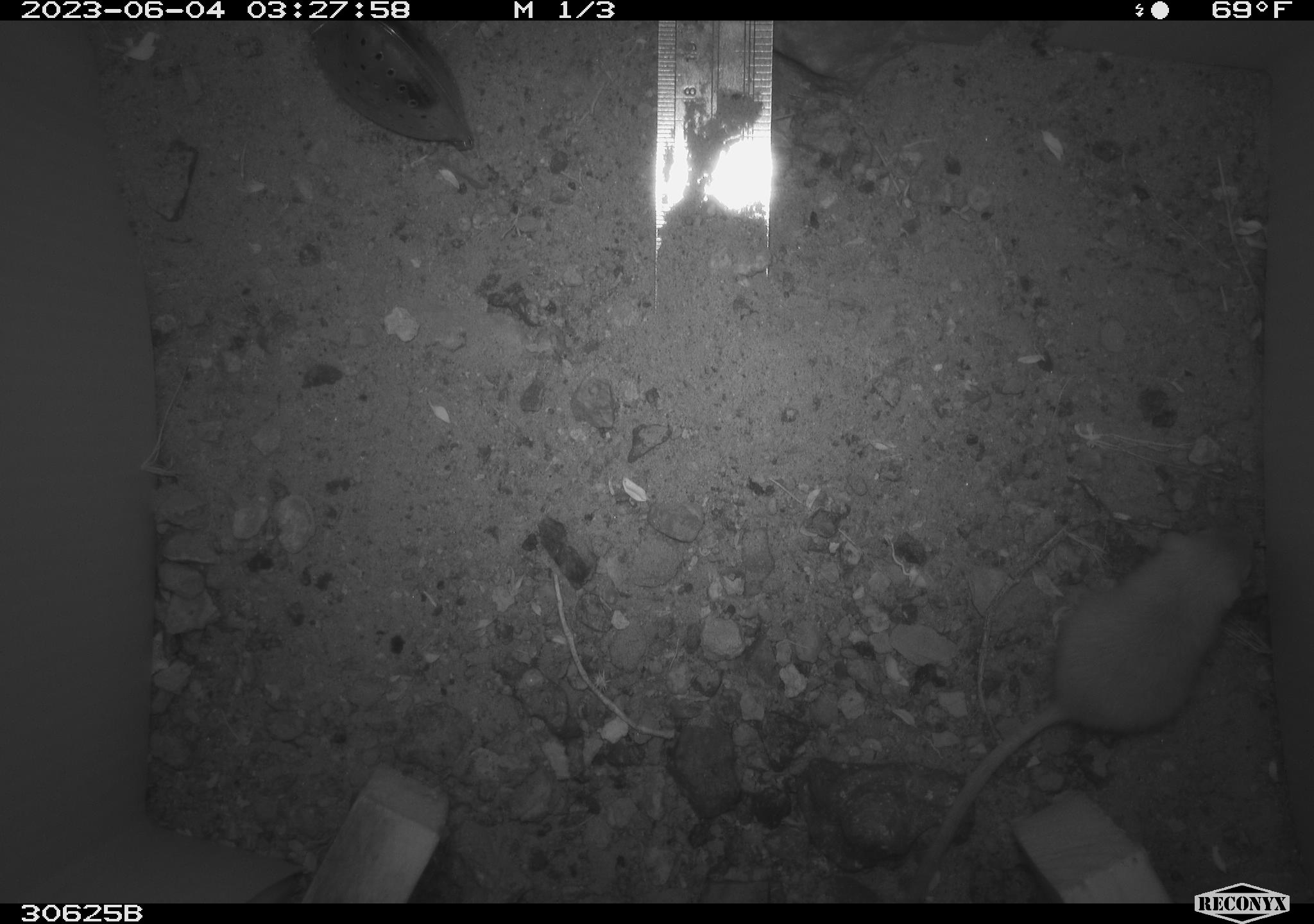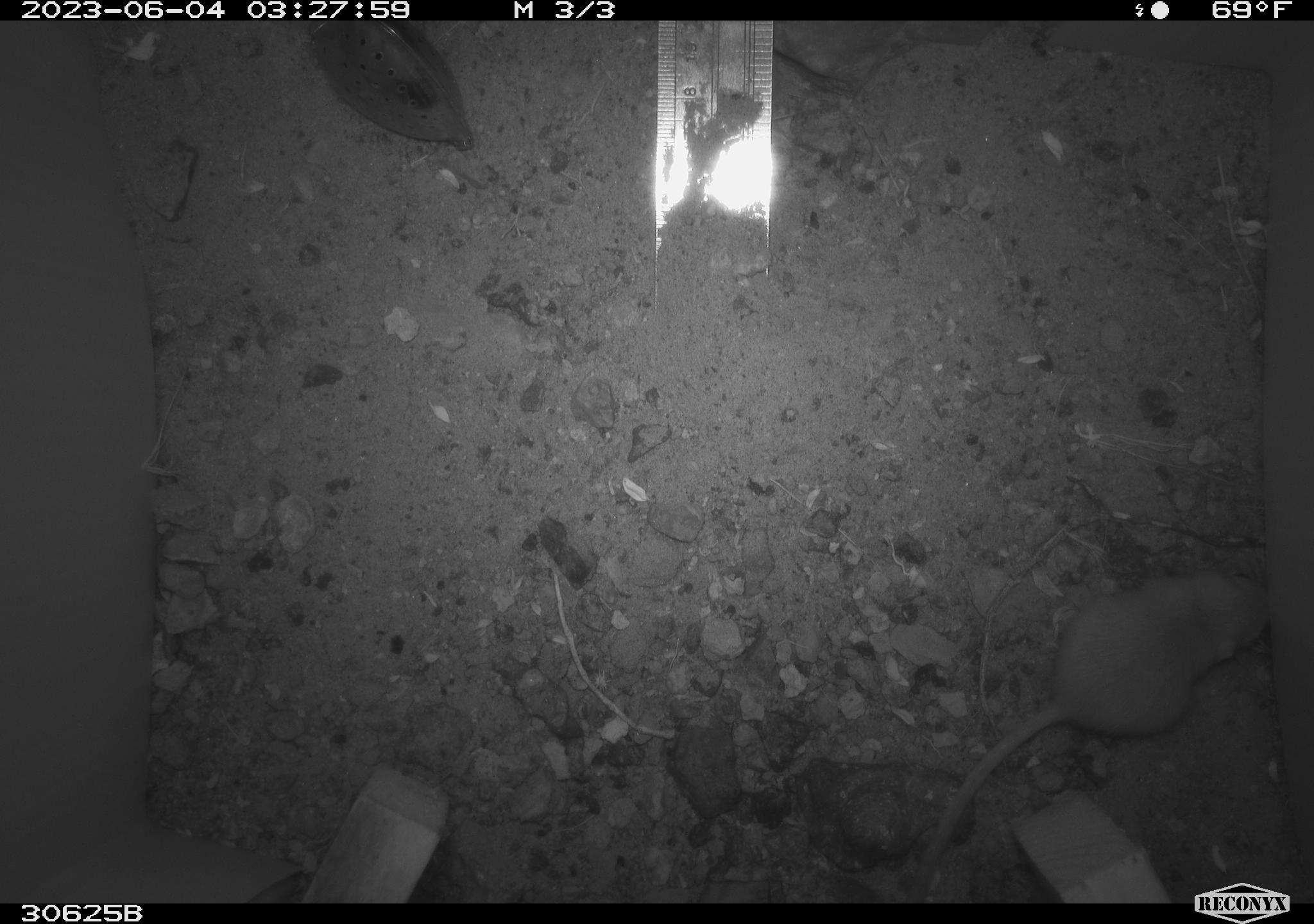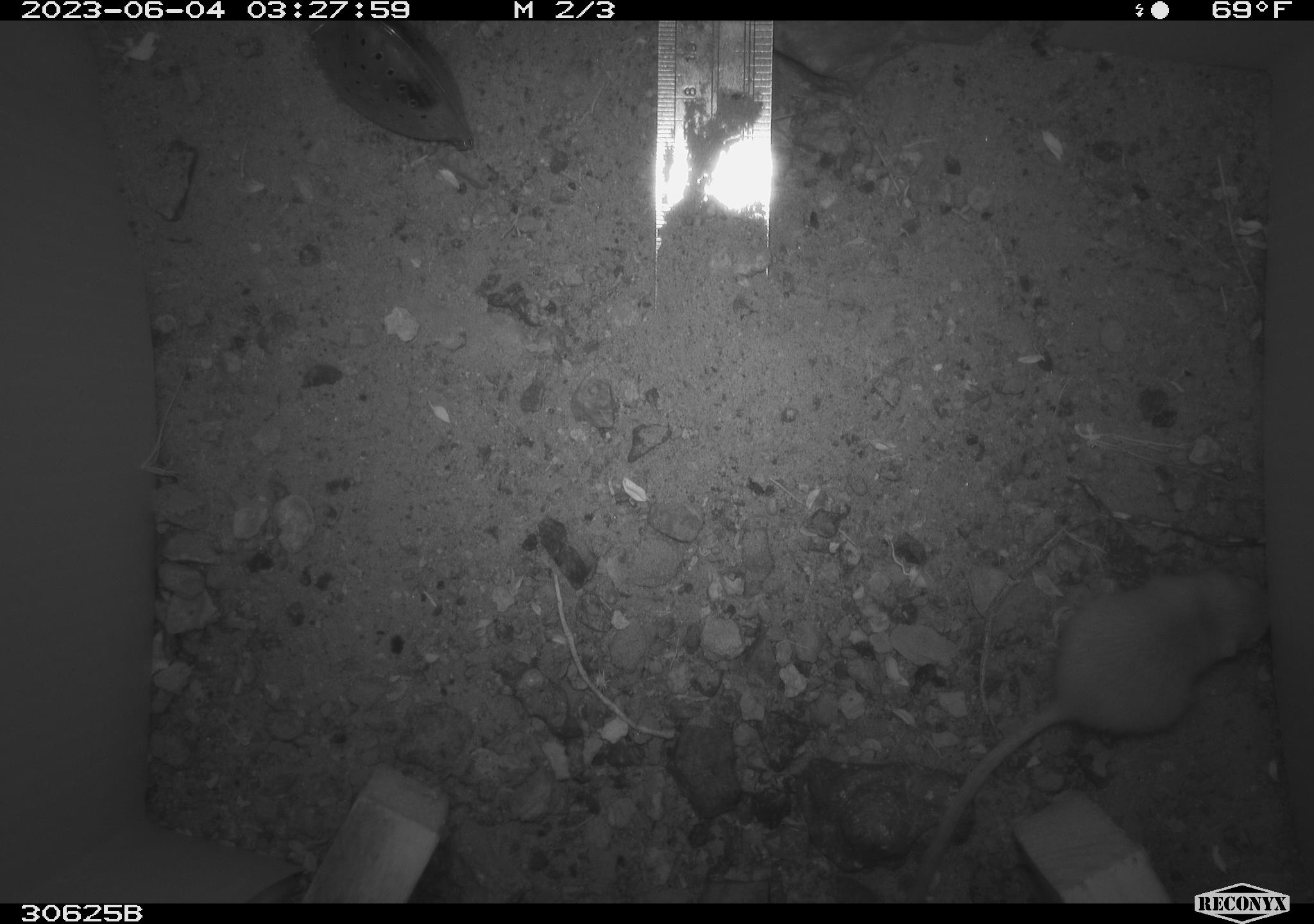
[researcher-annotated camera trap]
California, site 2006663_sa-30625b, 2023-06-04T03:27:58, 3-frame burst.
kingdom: Animalia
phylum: Chordata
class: Mammalia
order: Rodentia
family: Heteromyidae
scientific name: Heteromyidae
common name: kangaroo rats and pocket mice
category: heteromyidae family